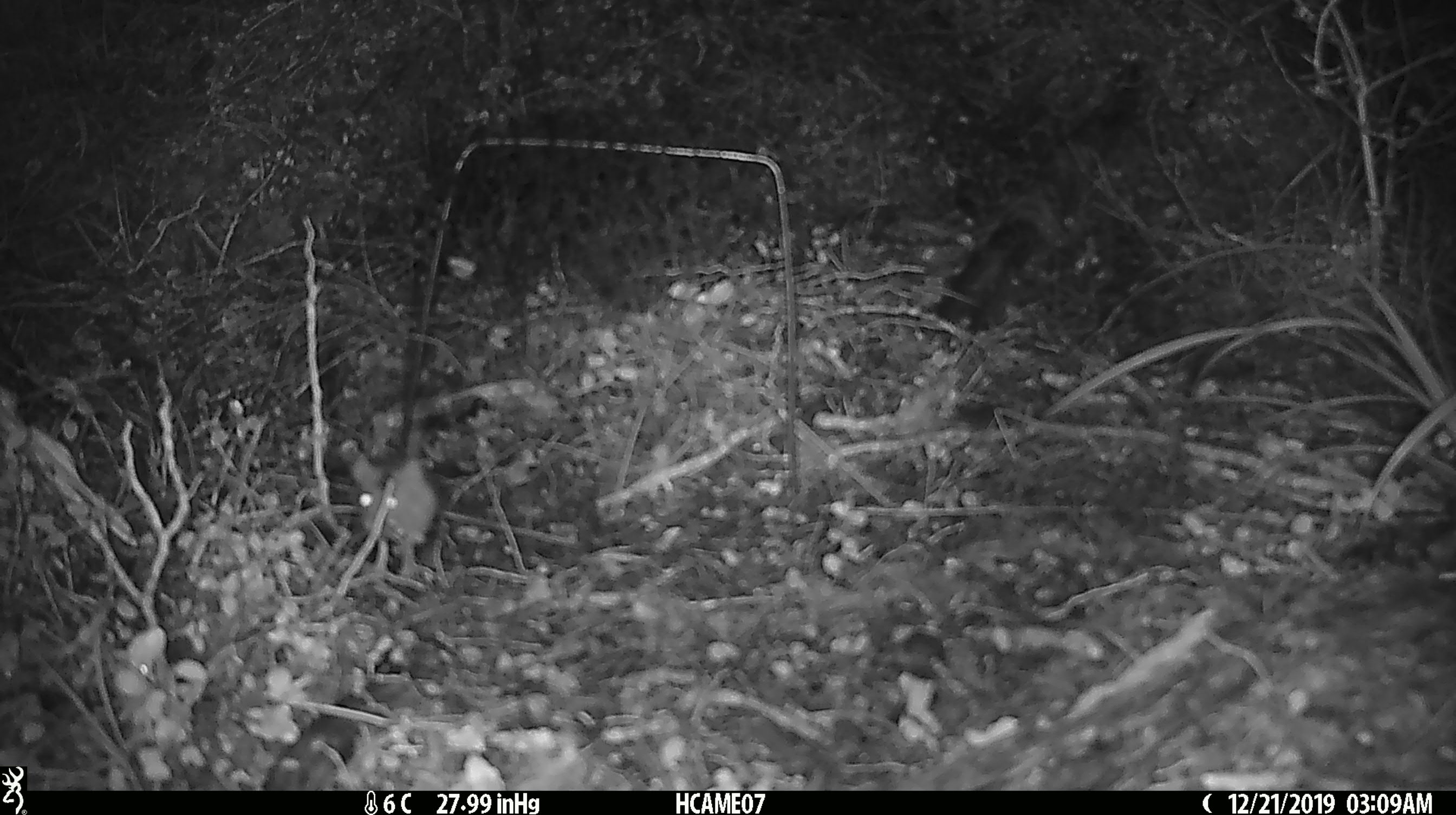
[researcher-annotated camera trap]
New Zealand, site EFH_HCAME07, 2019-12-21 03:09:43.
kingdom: Animalia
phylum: Chordata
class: Mammalia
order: Rodentia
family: Muridae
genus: Mus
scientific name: Mus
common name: mouse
Mouse (Mus).